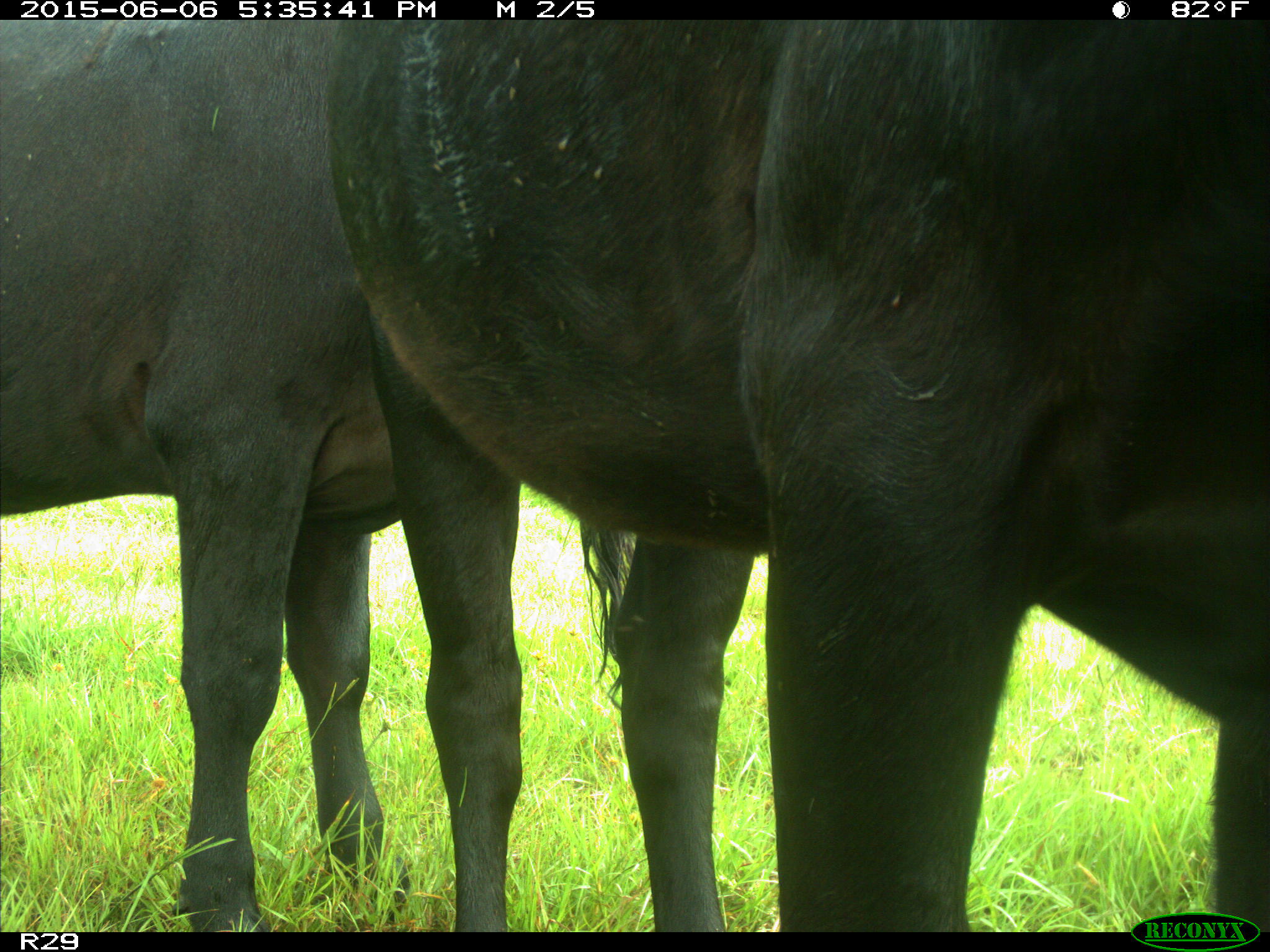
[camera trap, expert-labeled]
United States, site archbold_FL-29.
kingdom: Animalia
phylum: Chordata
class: Mammalia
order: Artiodactyla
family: Bovidae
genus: Bos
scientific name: Bos taurus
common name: domestic cow